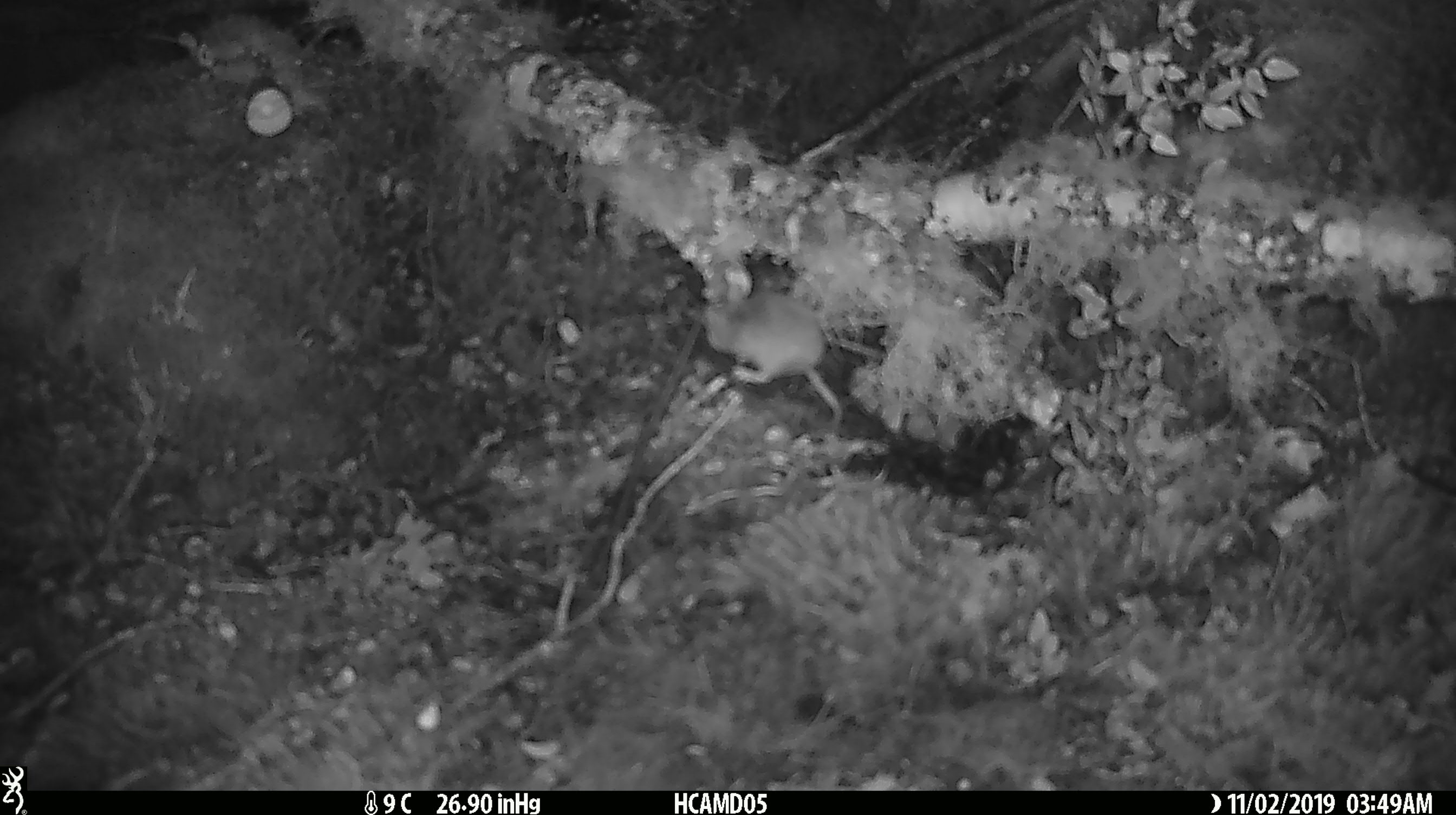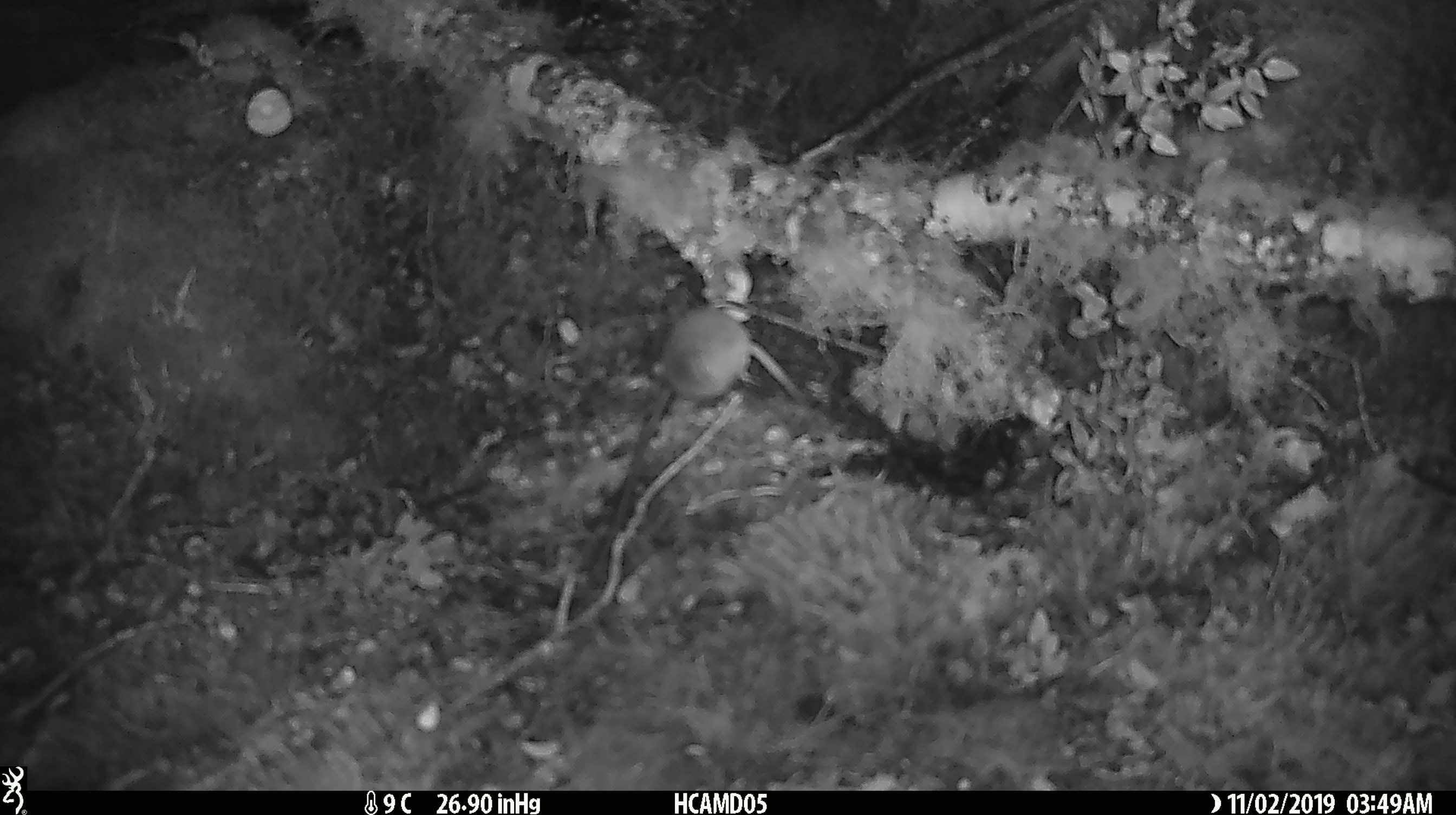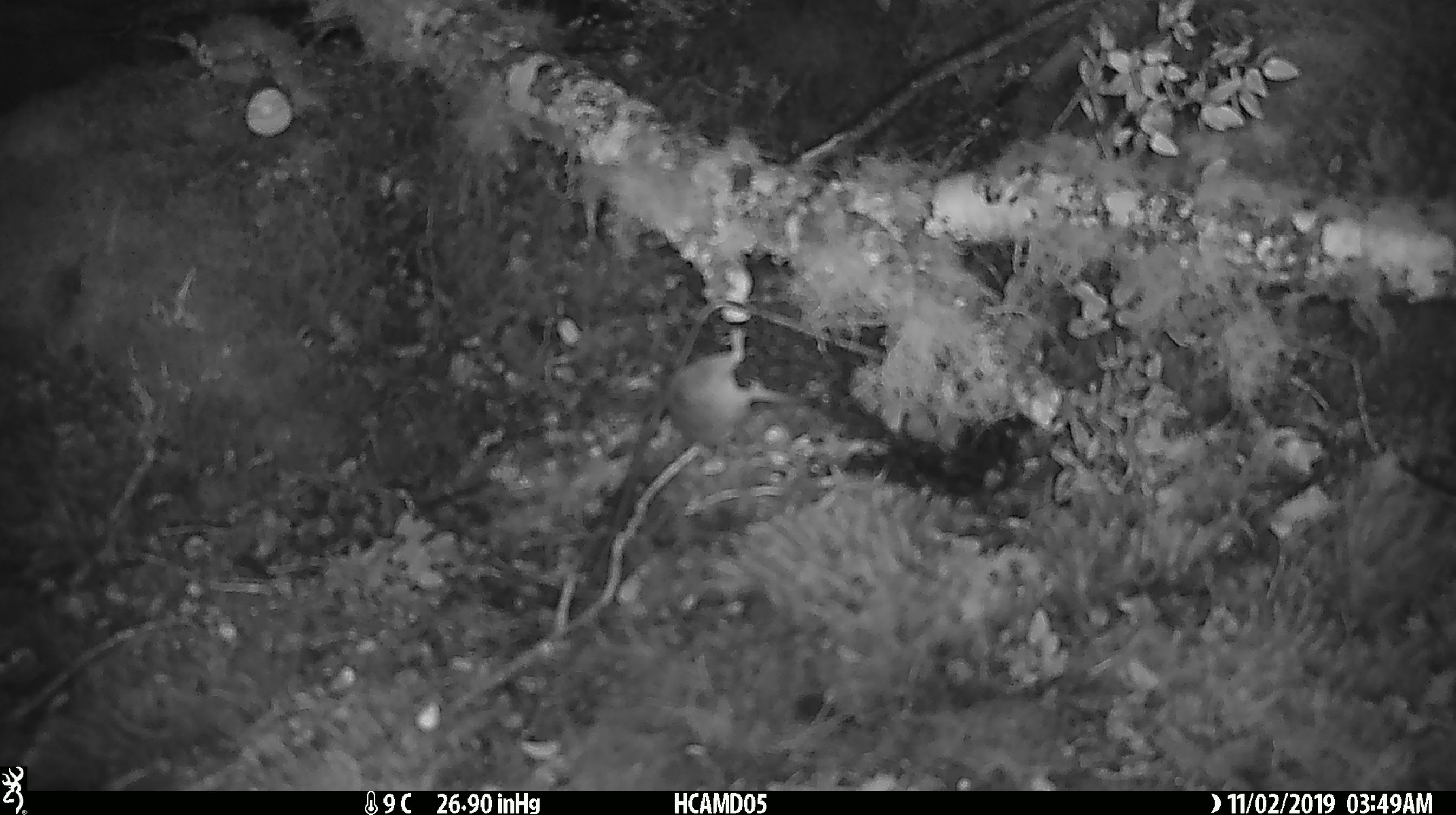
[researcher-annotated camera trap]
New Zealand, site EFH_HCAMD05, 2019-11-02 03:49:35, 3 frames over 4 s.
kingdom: Animalia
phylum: Chordata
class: Mammalia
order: Rodentia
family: Muridae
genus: Mus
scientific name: Mus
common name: mouse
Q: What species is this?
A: Mouse (Mus).